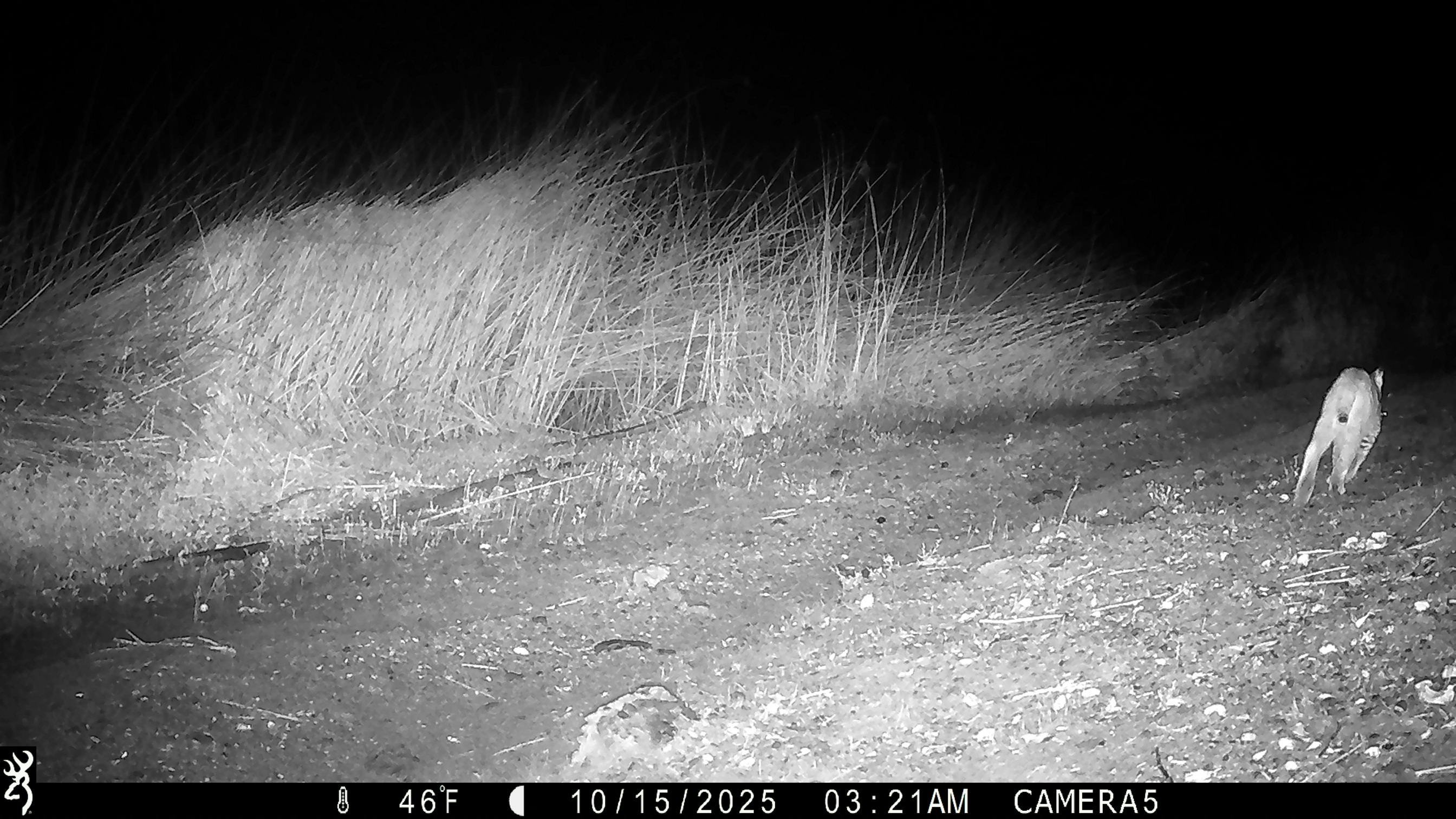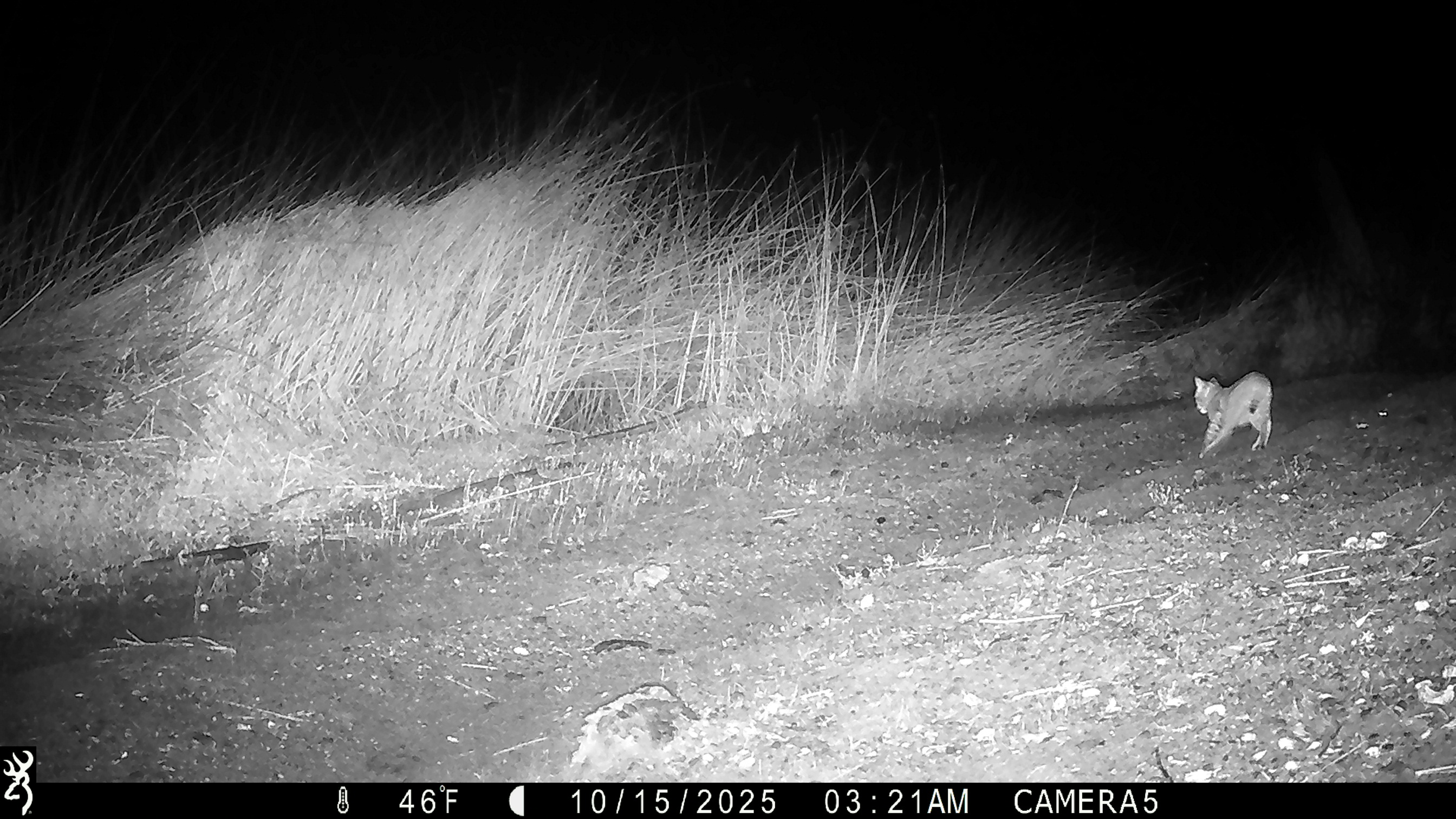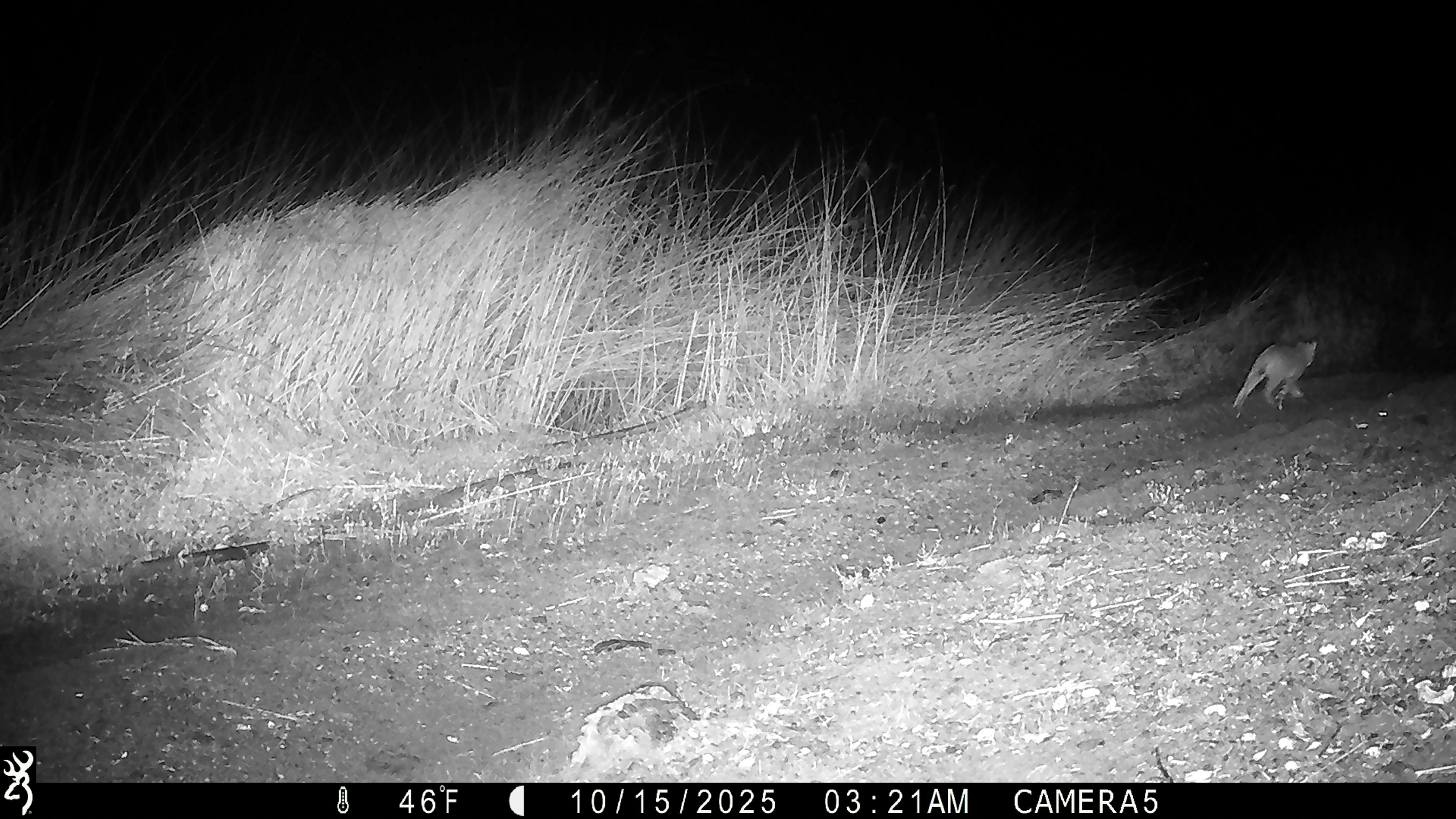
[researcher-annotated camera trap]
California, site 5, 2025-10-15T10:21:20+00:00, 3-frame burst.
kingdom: Animalia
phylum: Chordata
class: Mammalia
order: Carnivora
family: Felidae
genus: Lynx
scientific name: Lynx rufus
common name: bobcat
Bobcat (Lynx rufus).